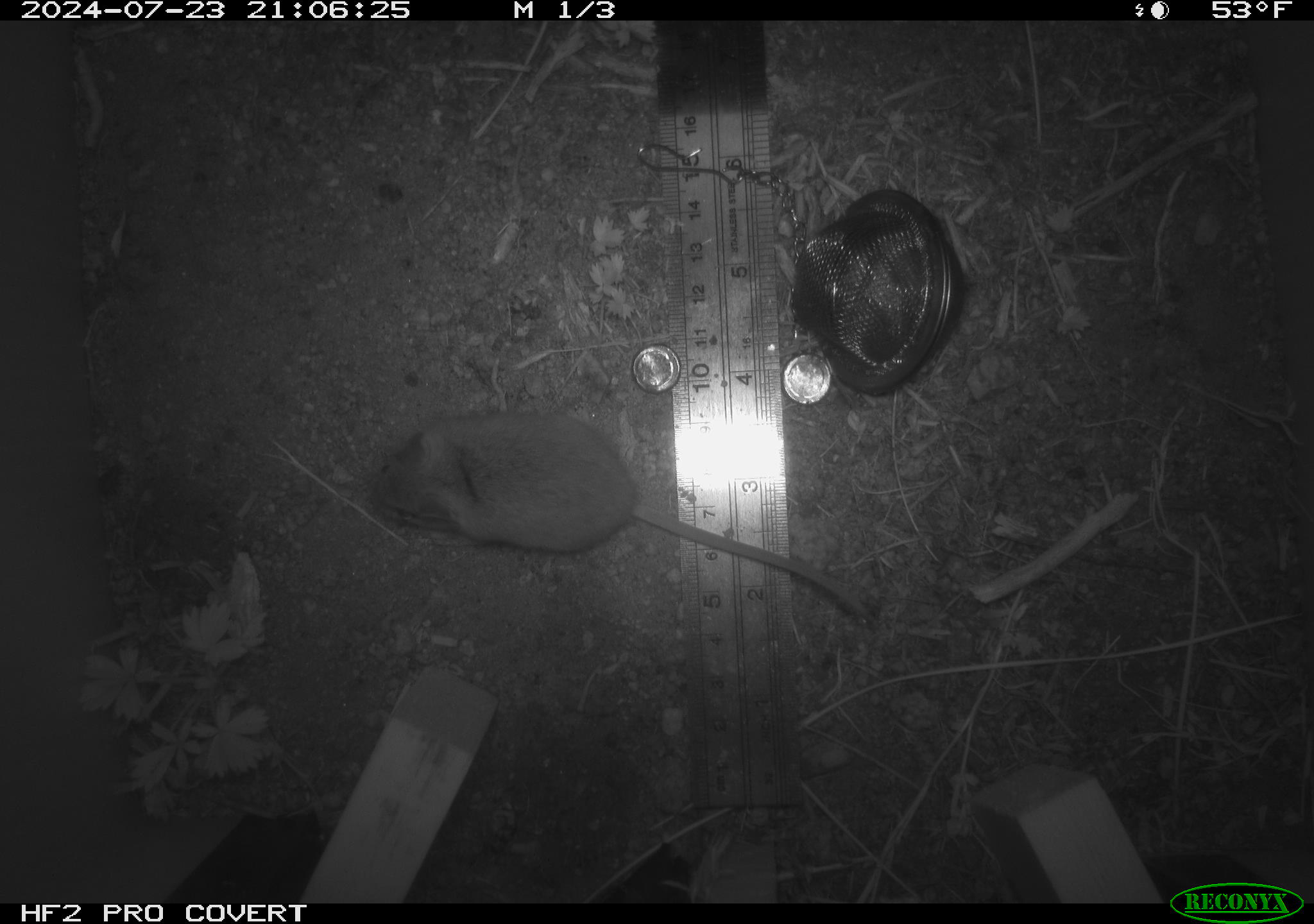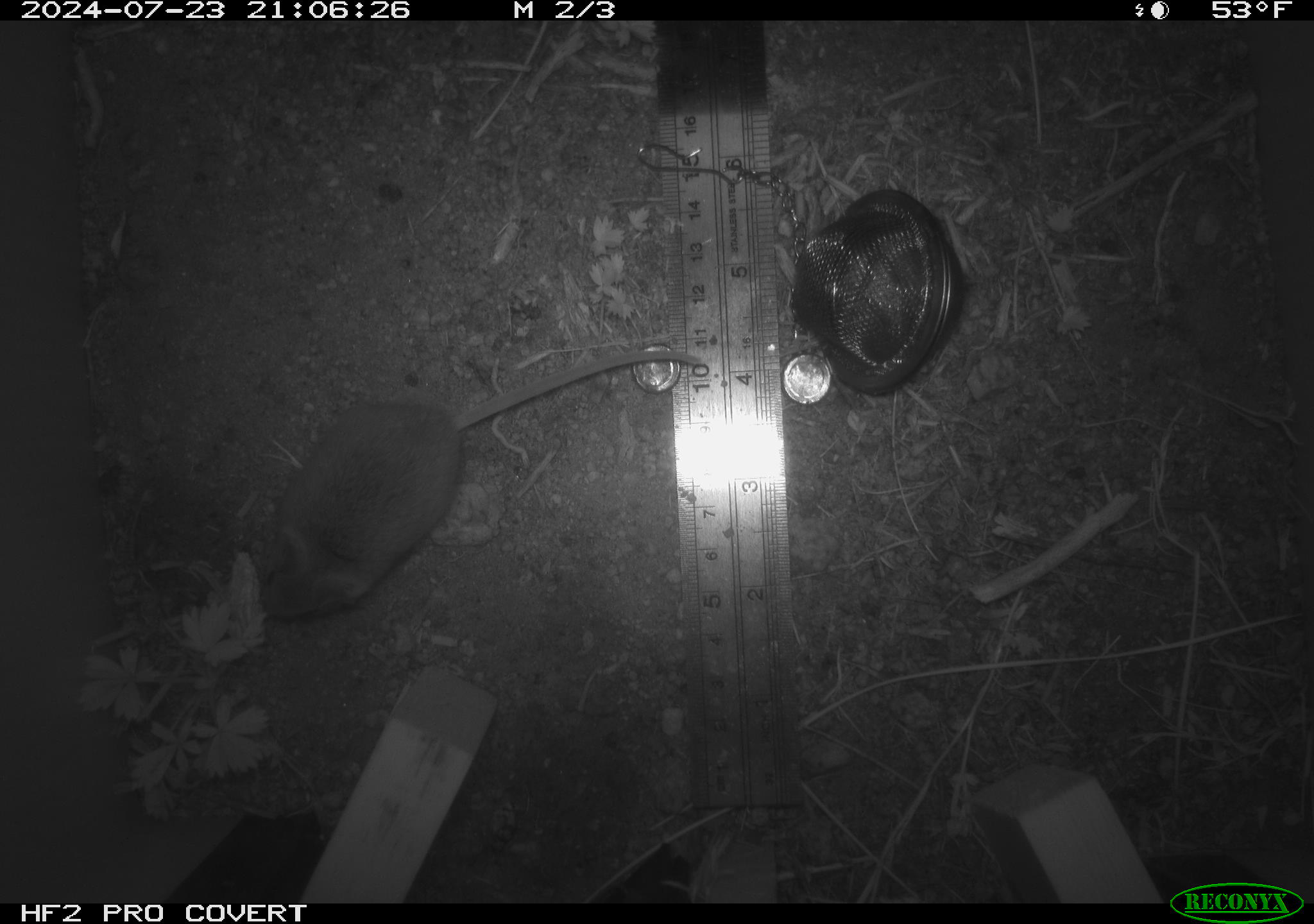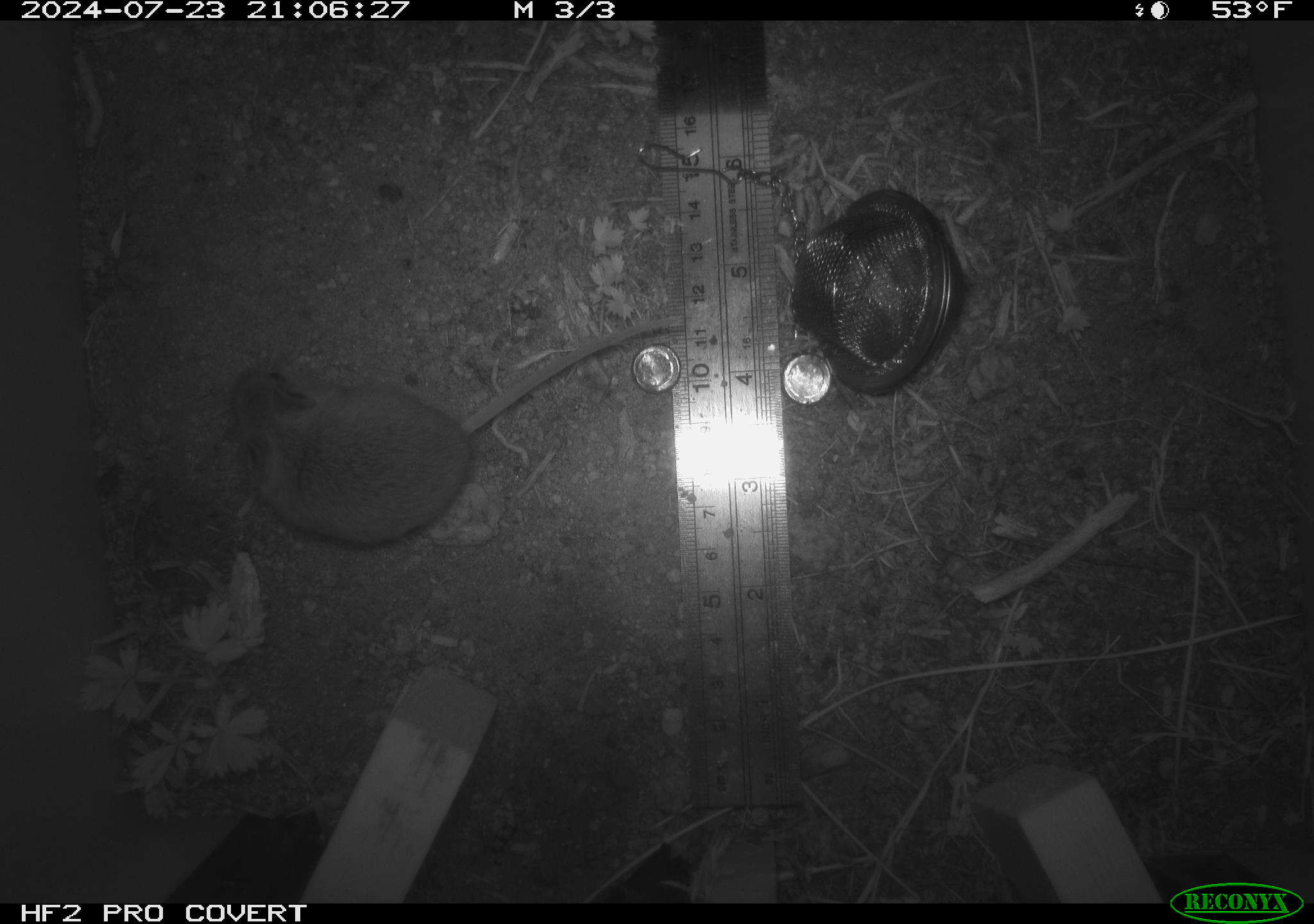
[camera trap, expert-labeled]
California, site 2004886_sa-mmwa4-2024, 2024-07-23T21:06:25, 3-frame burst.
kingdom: Animalia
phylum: Chordata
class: Mammalia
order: Rodentia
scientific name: Rodentia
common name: mouse species